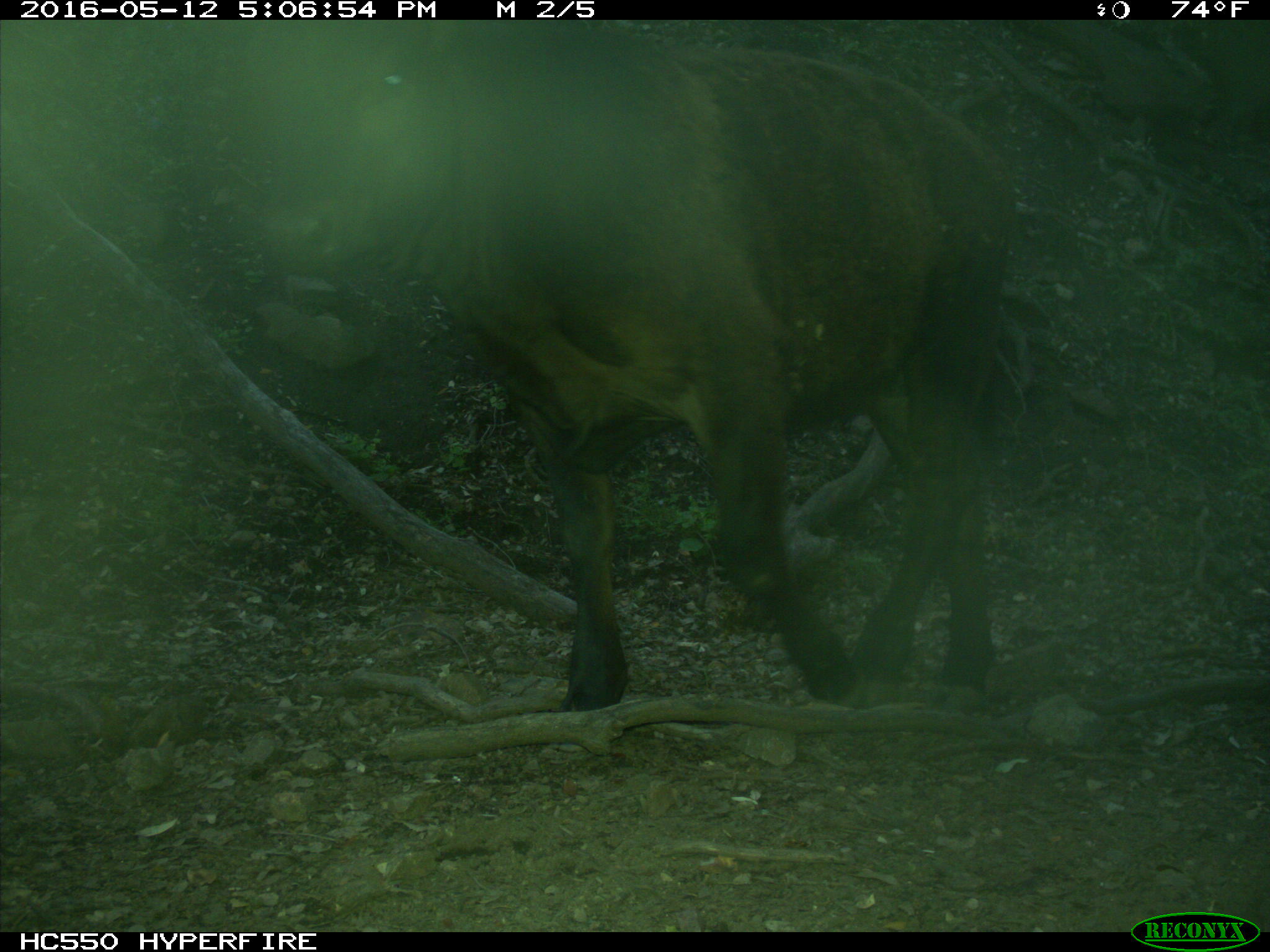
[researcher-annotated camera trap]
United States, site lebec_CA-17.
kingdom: Animalia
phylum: Chordata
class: Mammalia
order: Artiodactyla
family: Bovidae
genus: Bos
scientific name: Bos taurus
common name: domestic cow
Bos taurus (domestic cow).